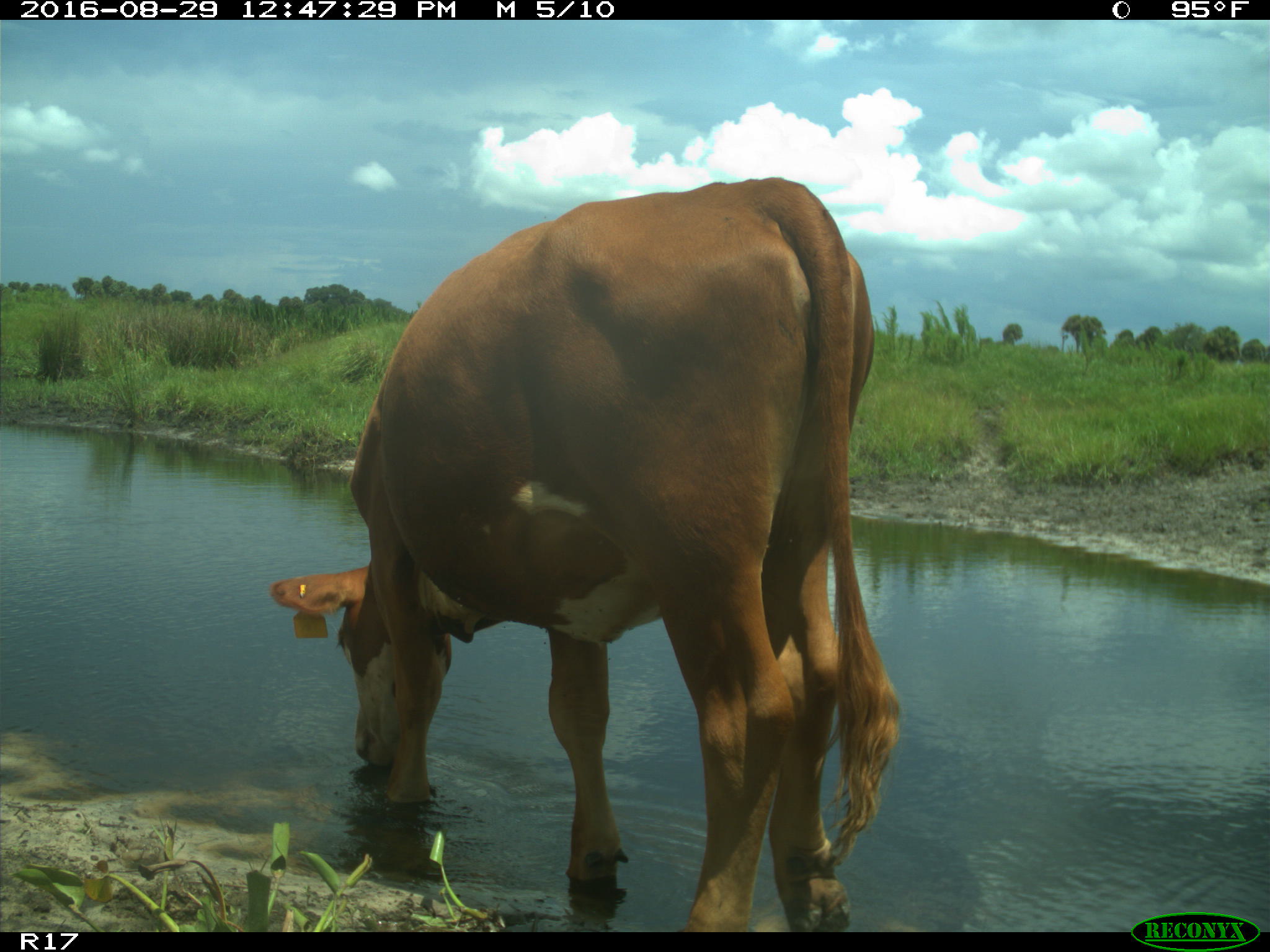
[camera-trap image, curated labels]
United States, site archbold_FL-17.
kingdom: Animalia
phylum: Chordata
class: Mammalia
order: Artiodactyla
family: Bovidae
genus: Bos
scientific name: Bos taurus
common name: domestic cow